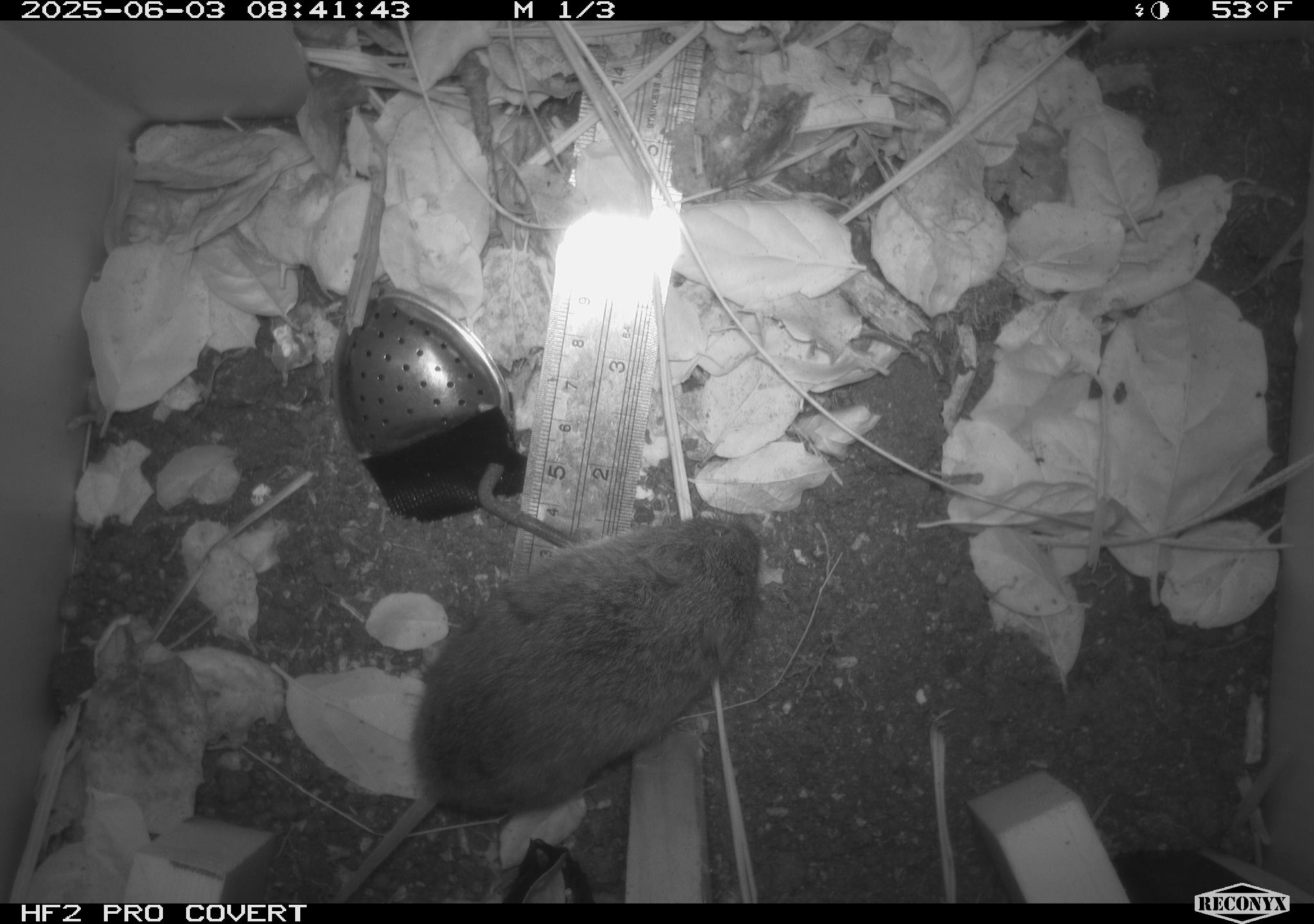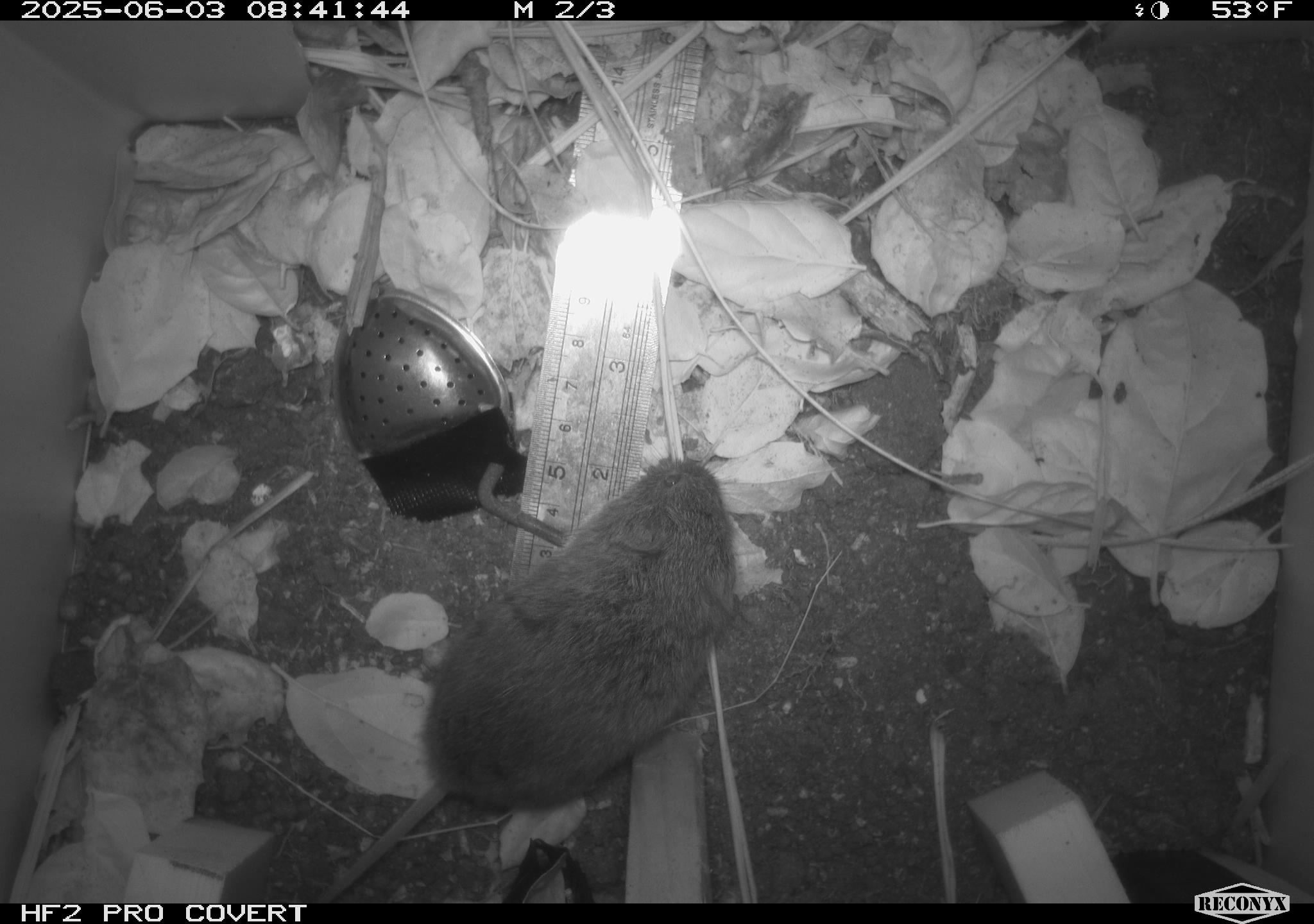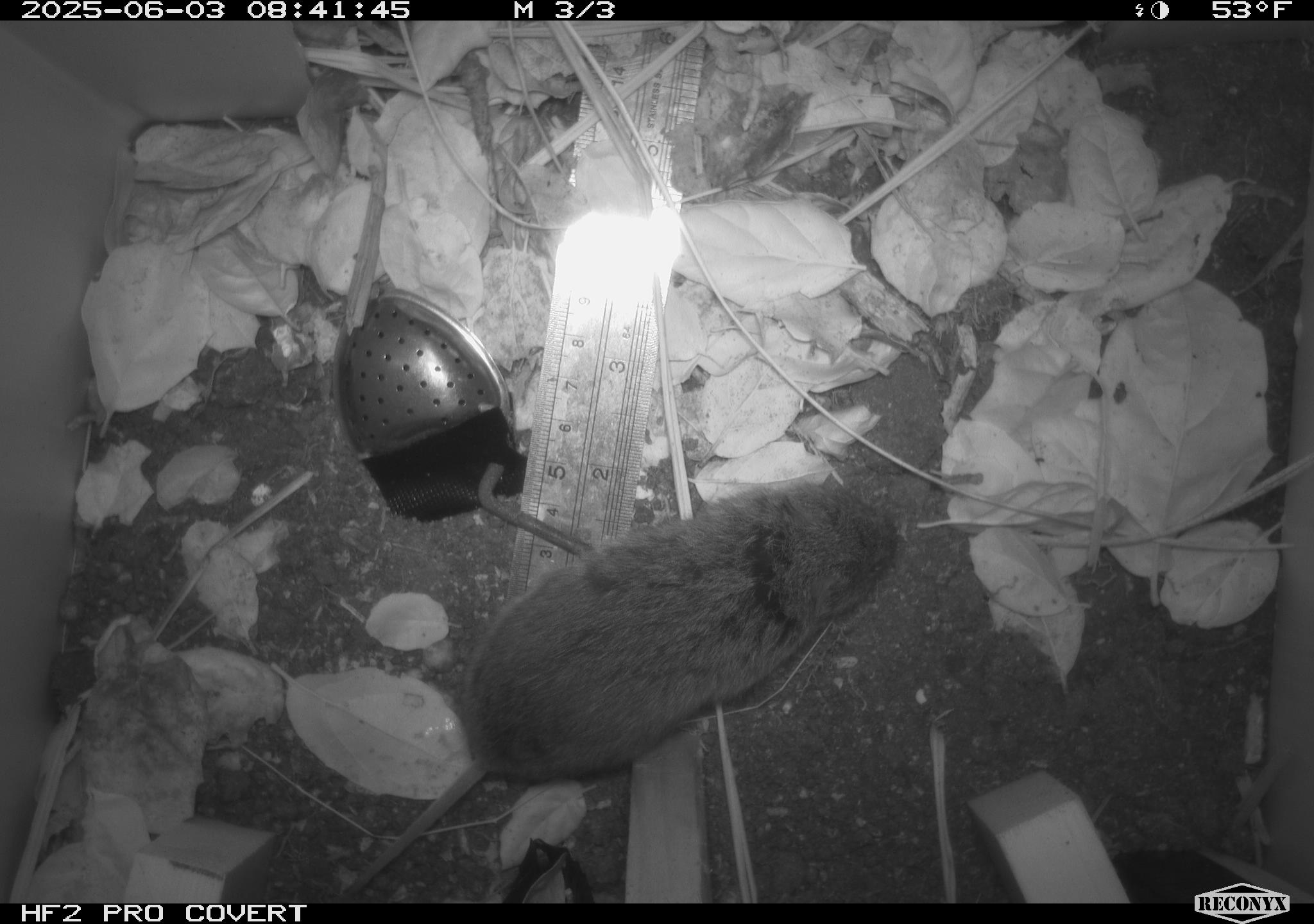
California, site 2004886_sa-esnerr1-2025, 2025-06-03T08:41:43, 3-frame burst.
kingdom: Animalia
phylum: Chordata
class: Mammalia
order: Rodentia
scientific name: Rodentia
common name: rodent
Rodent (Rodentia).